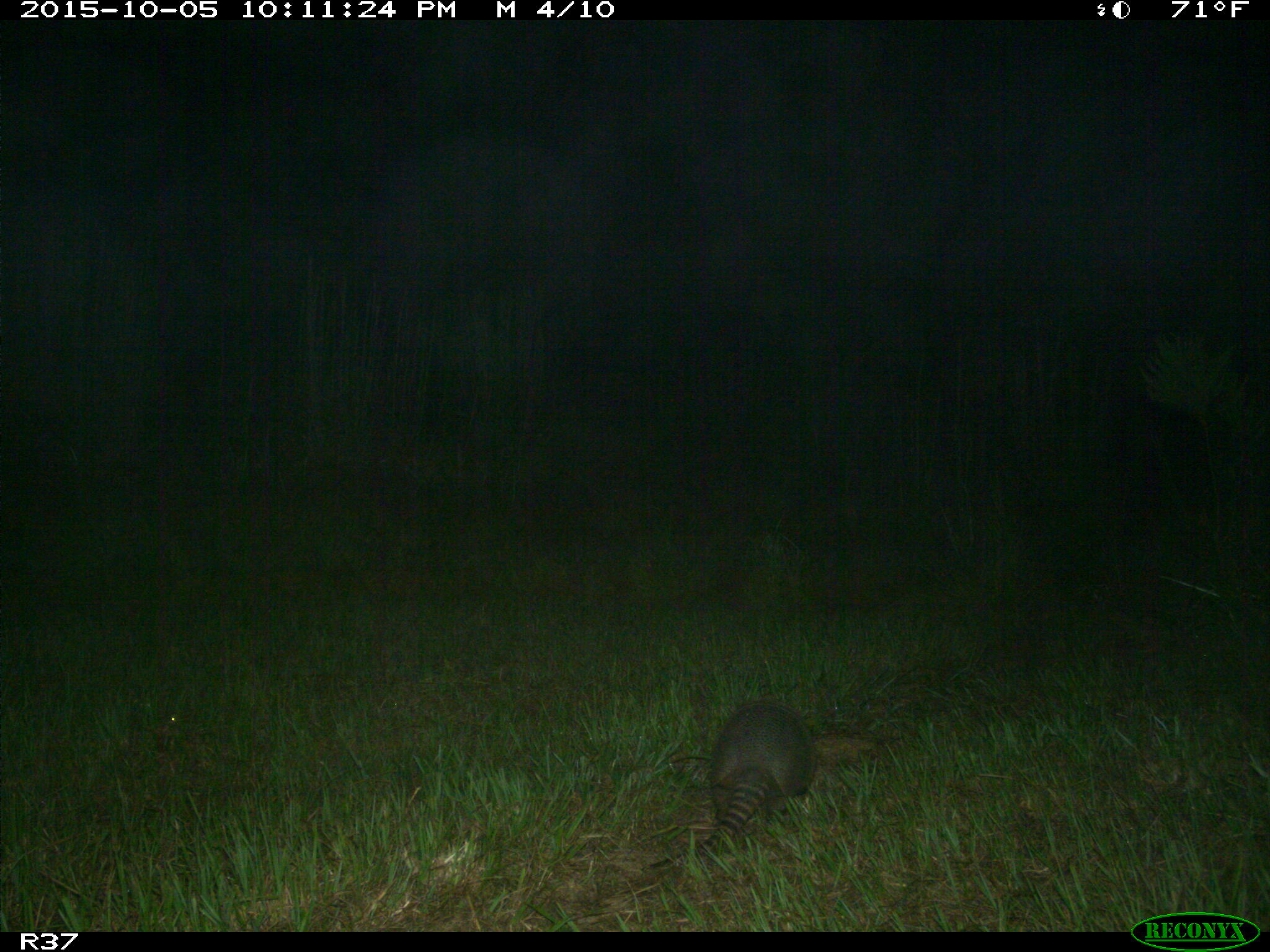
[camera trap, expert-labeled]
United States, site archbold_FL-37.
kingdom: Animalia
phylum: Chordata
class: Mammalia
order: Cingulata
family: Dasypodidae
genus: Dasypus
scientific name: Dasypus novemcinctus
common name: nine-banded armadillo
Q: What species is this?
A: Dasypus novemcinctus (nine-banded armadillo).